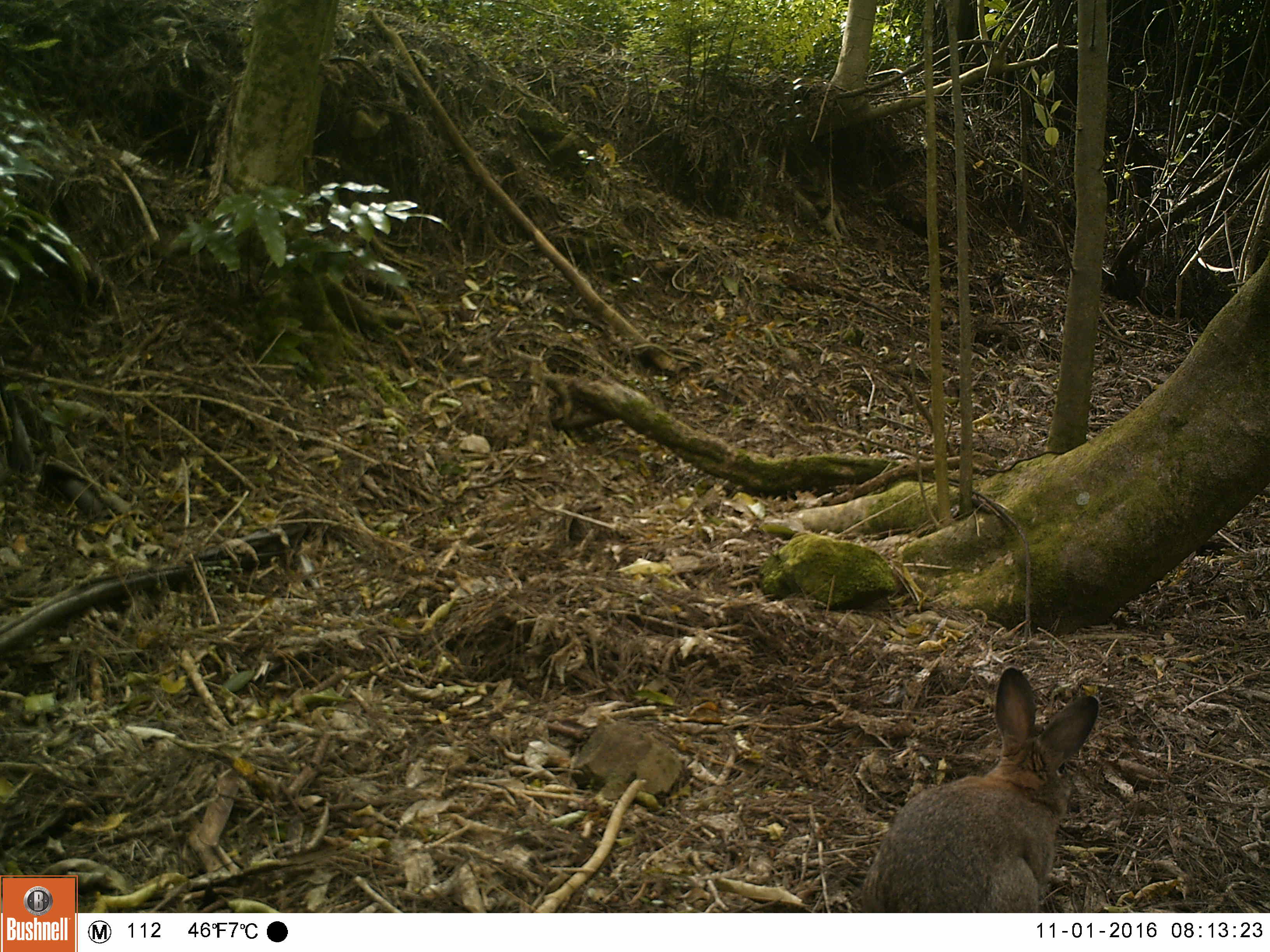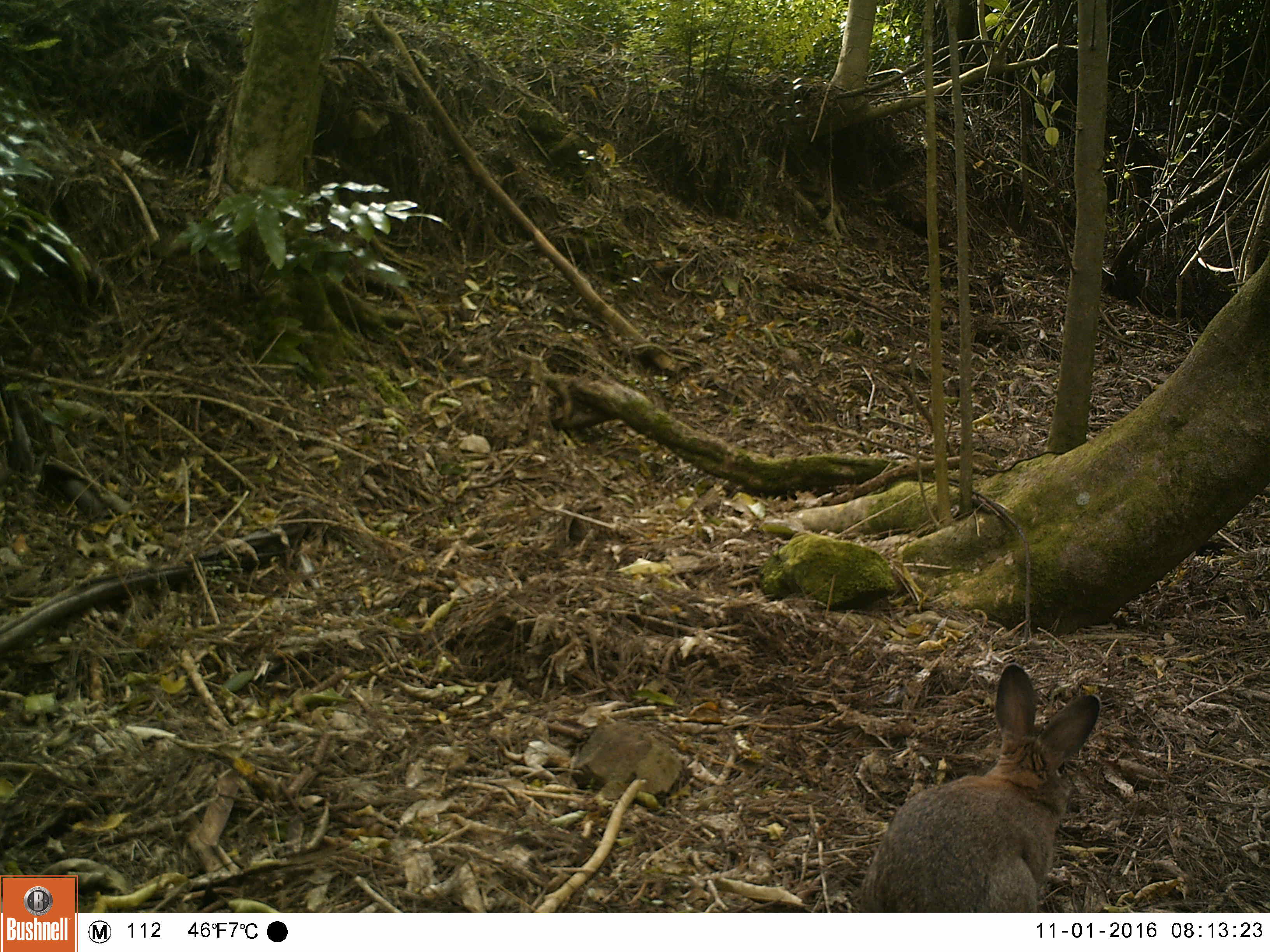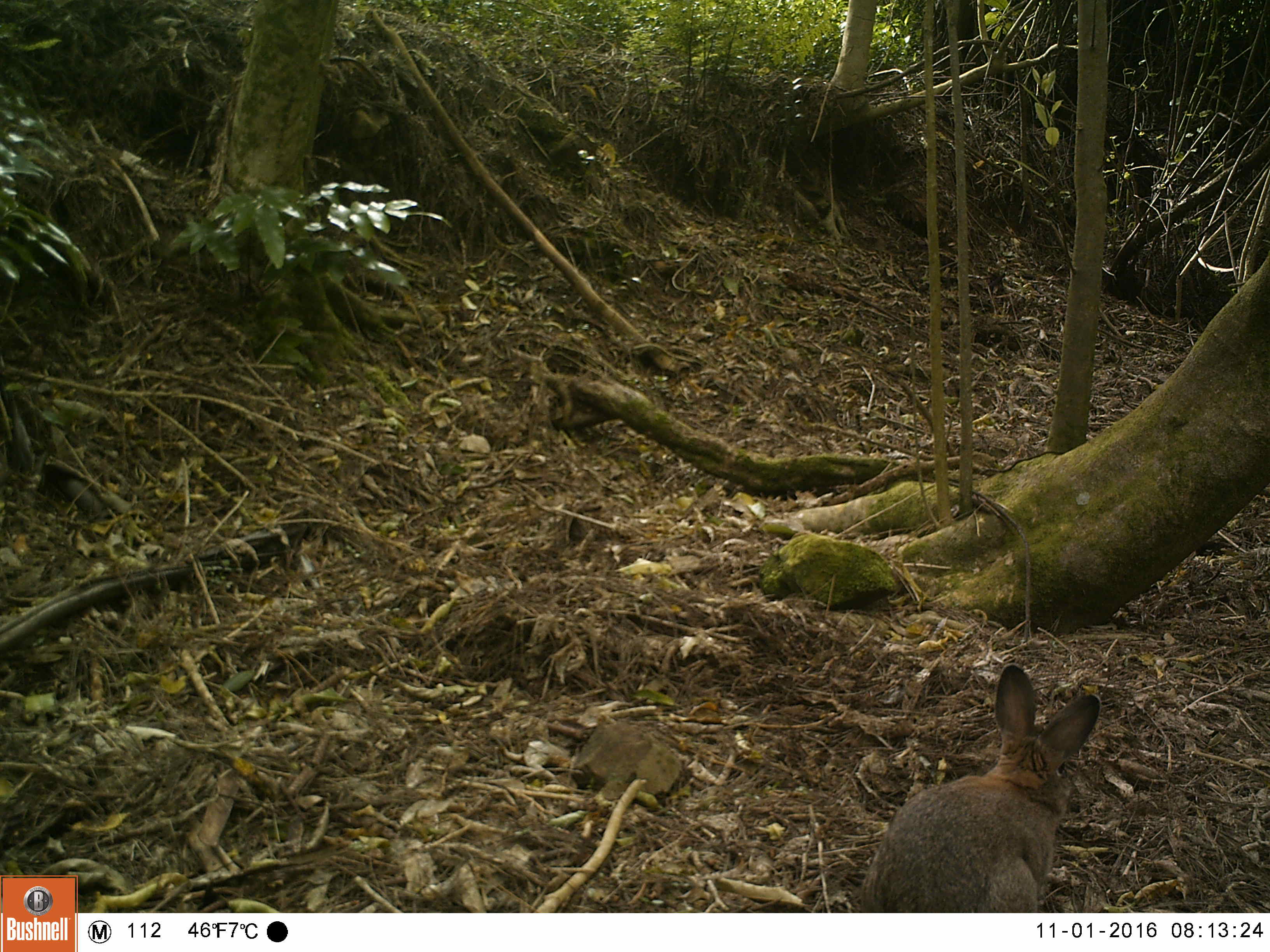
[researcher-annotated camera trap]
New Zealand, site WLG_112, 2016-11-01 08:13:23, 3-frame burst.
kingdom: Animalia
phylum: Chordata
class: Mammalia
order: Lagomorpha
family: Leporidae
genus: Oryctolagus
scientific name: Oryctolagus cuniculus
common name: european rabbit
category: rabbit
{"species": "rabbit (european rabbit) (Oryctolagus cuniculus)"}